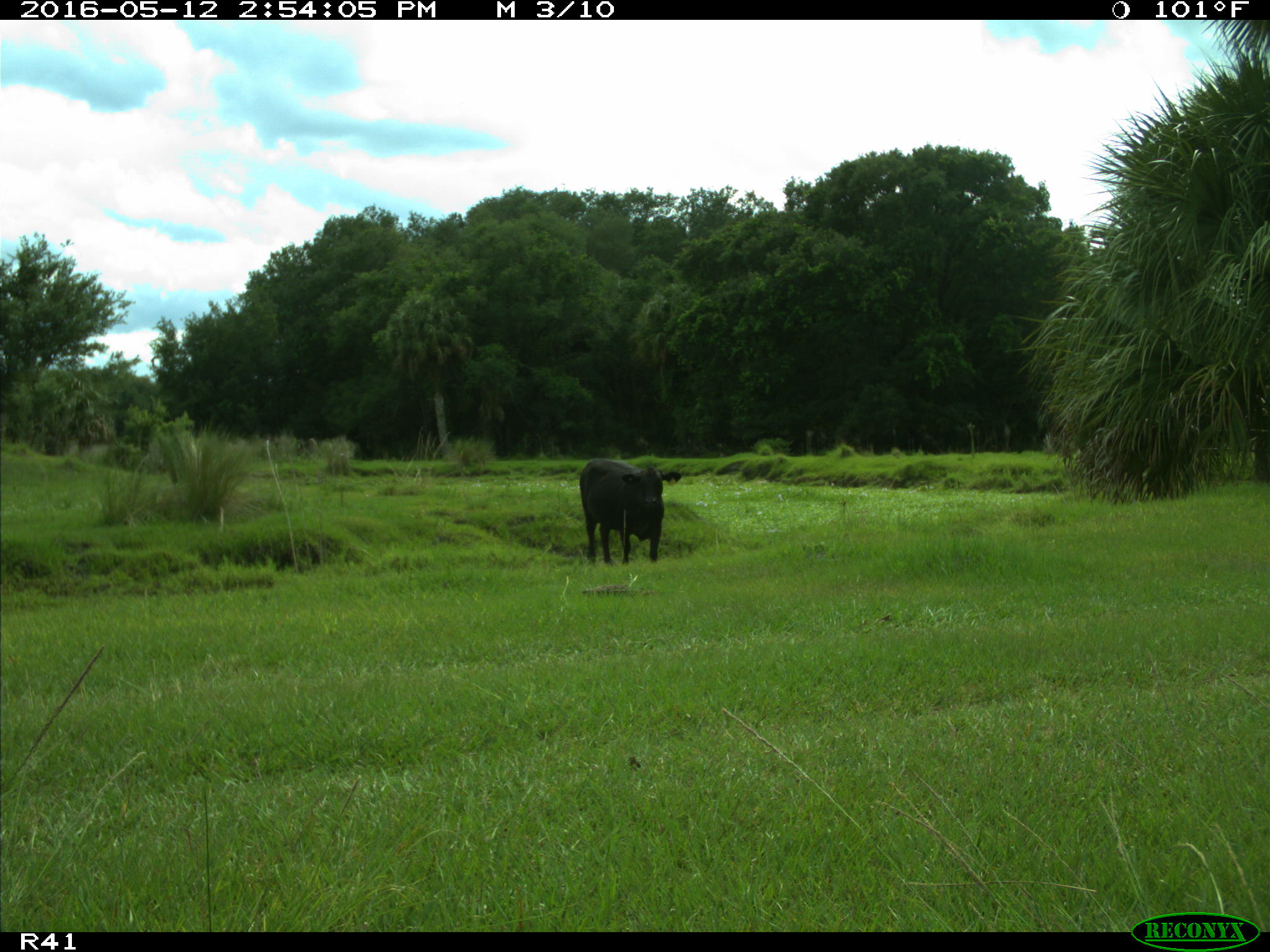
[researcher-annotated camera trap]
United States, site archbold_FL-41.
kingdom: Animalia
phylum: Chordata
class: Mammalia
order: Artiodactyla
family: Bovidae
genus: Bos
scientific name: Bos taurus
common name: domestic cow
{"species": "Bos taurus (domestic cow)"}